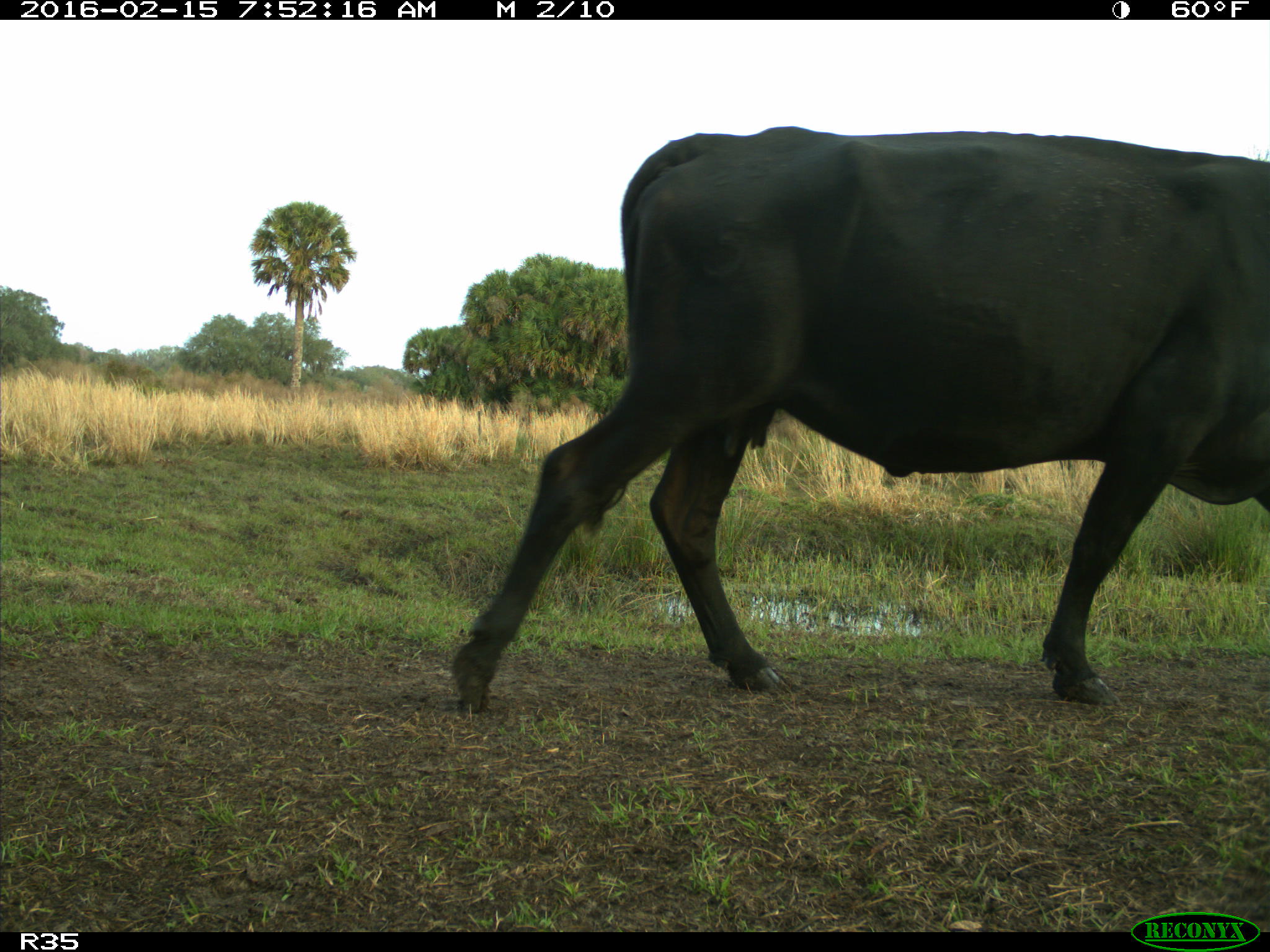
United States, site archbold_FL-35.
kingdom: Animalia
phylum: Chordata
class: Mammalia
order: Artiodactyla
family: Bovidae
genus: Bos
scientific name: Bos taurus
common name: domestic cow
Bos taurus (domestic cow).